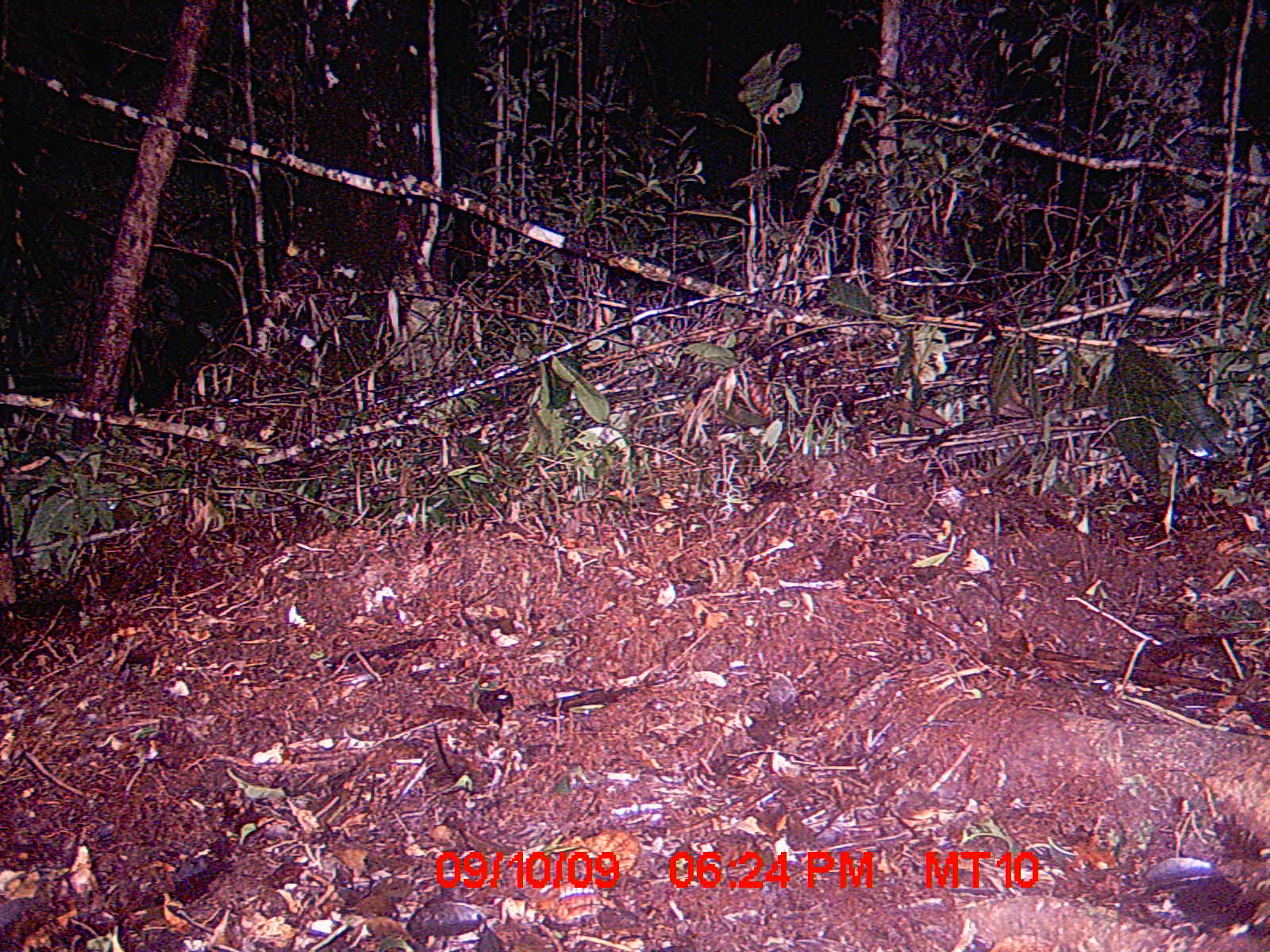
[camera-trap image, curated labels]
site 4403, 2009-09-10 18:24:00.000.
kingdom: Animalia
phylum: Chordata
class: Mammalia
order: Carnivora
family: Eupleridae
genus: Cryptoprocta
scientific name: Cryptoprocta ferox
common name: fossa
Cryptoprocta ferox (fossa), count 1.